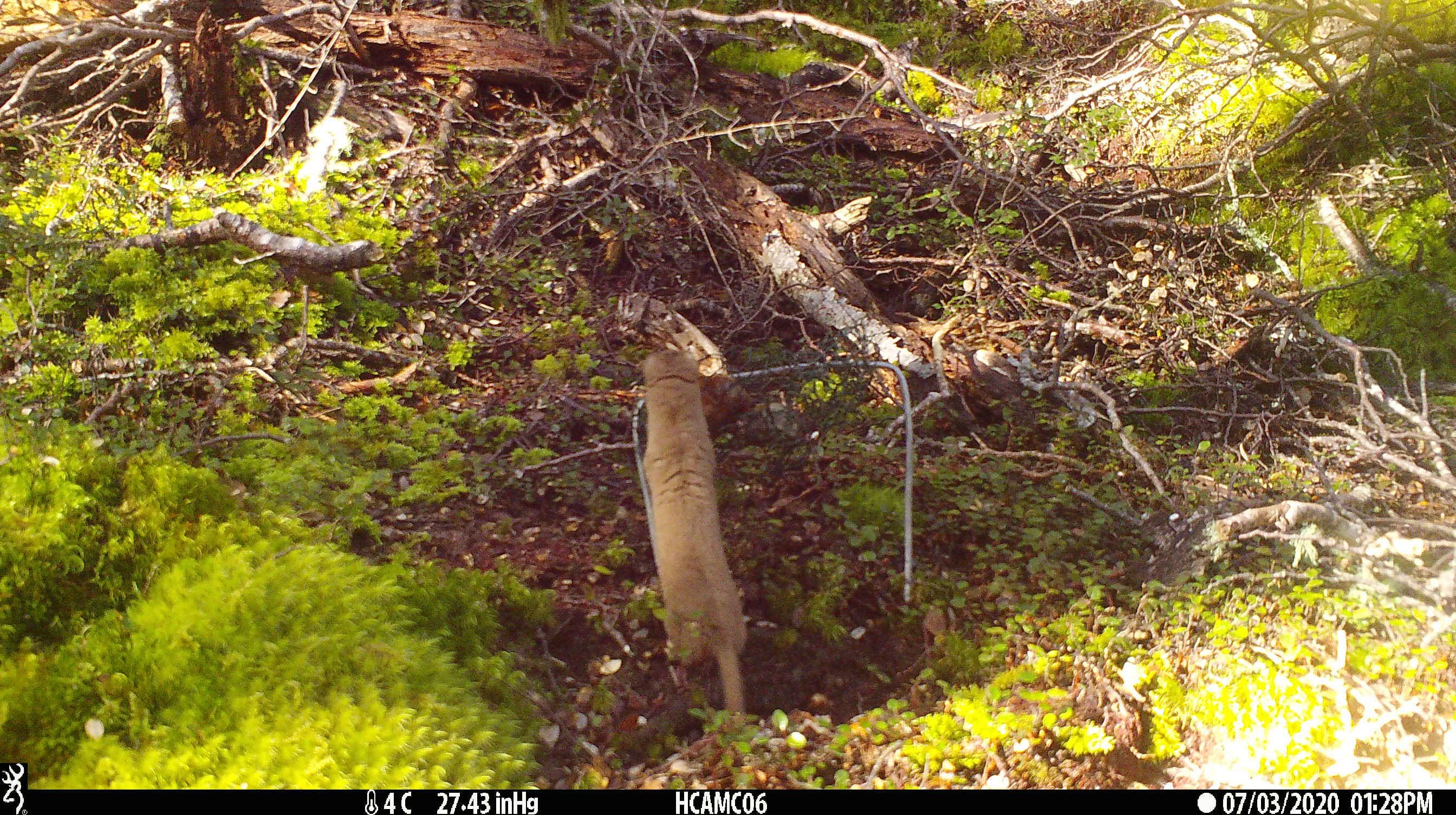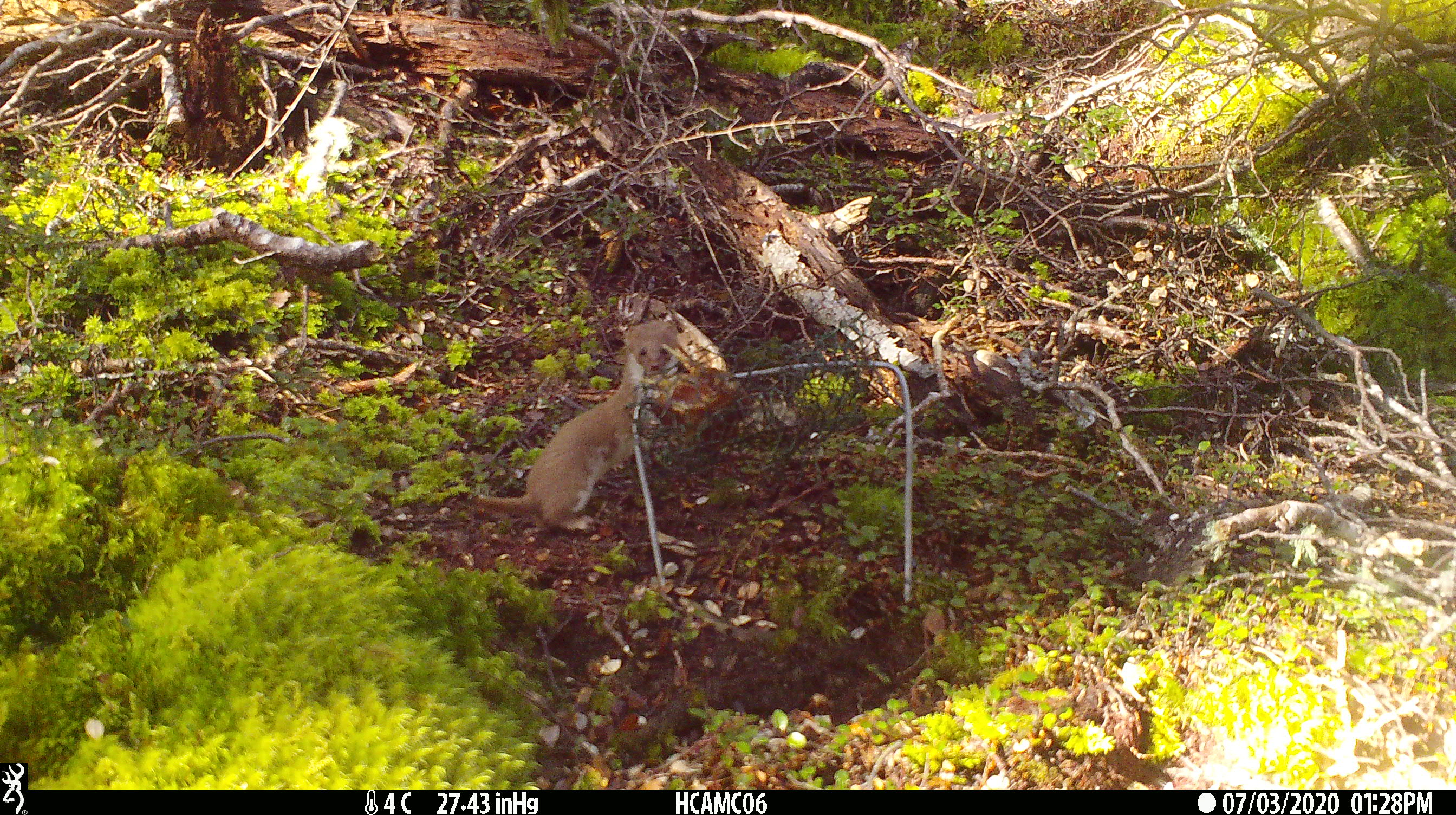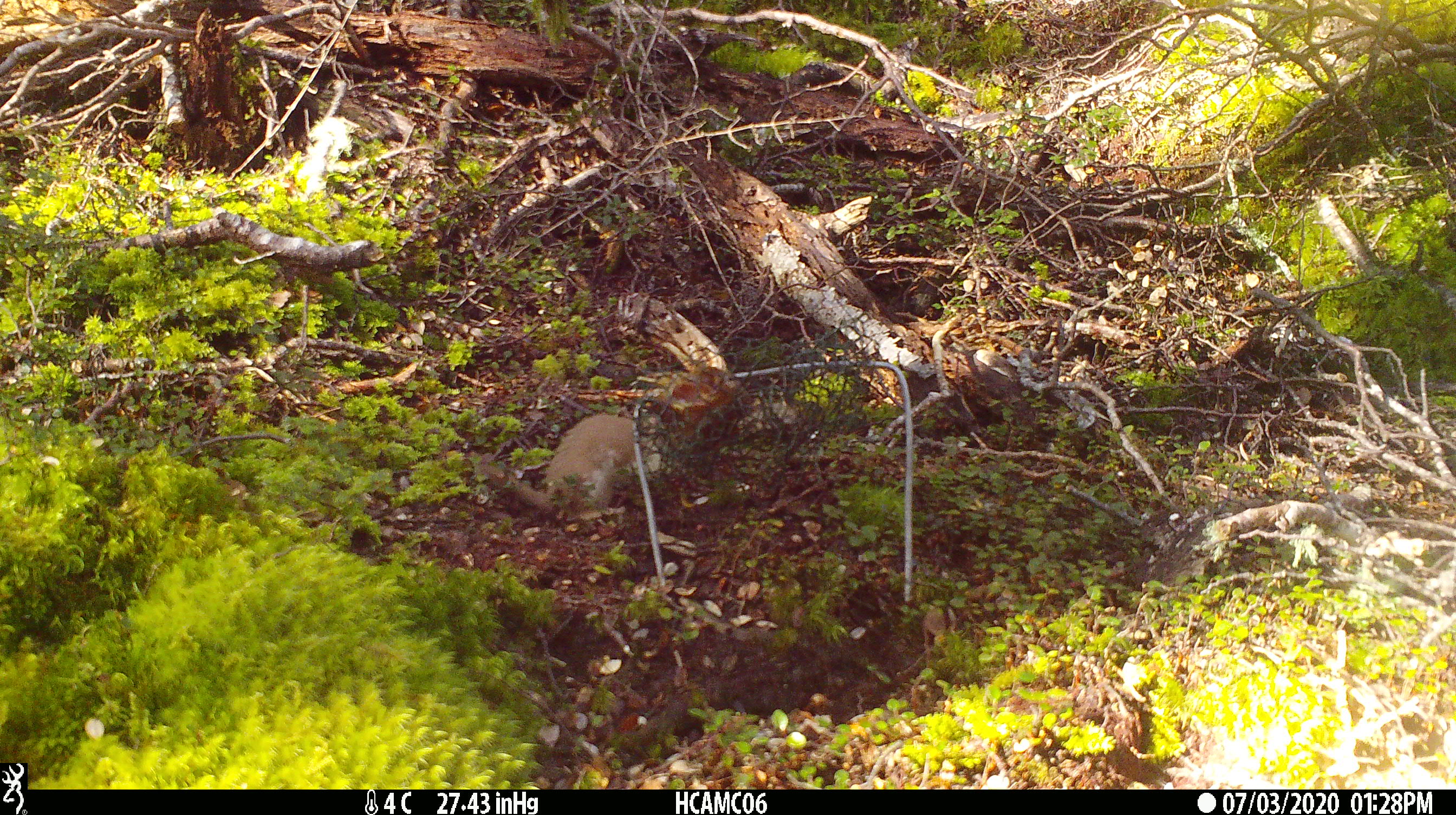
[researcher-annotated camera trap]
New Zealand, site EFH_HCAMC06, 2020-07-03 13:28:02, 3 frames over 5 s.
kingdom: Animalia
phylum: Chordata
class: Mammalia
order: Carnivora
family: Mustelidae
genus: Mustela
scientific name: Mustela nivalis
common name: least weasel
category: weasel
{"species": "weasel (least weasel) (Mustela nivalis)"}